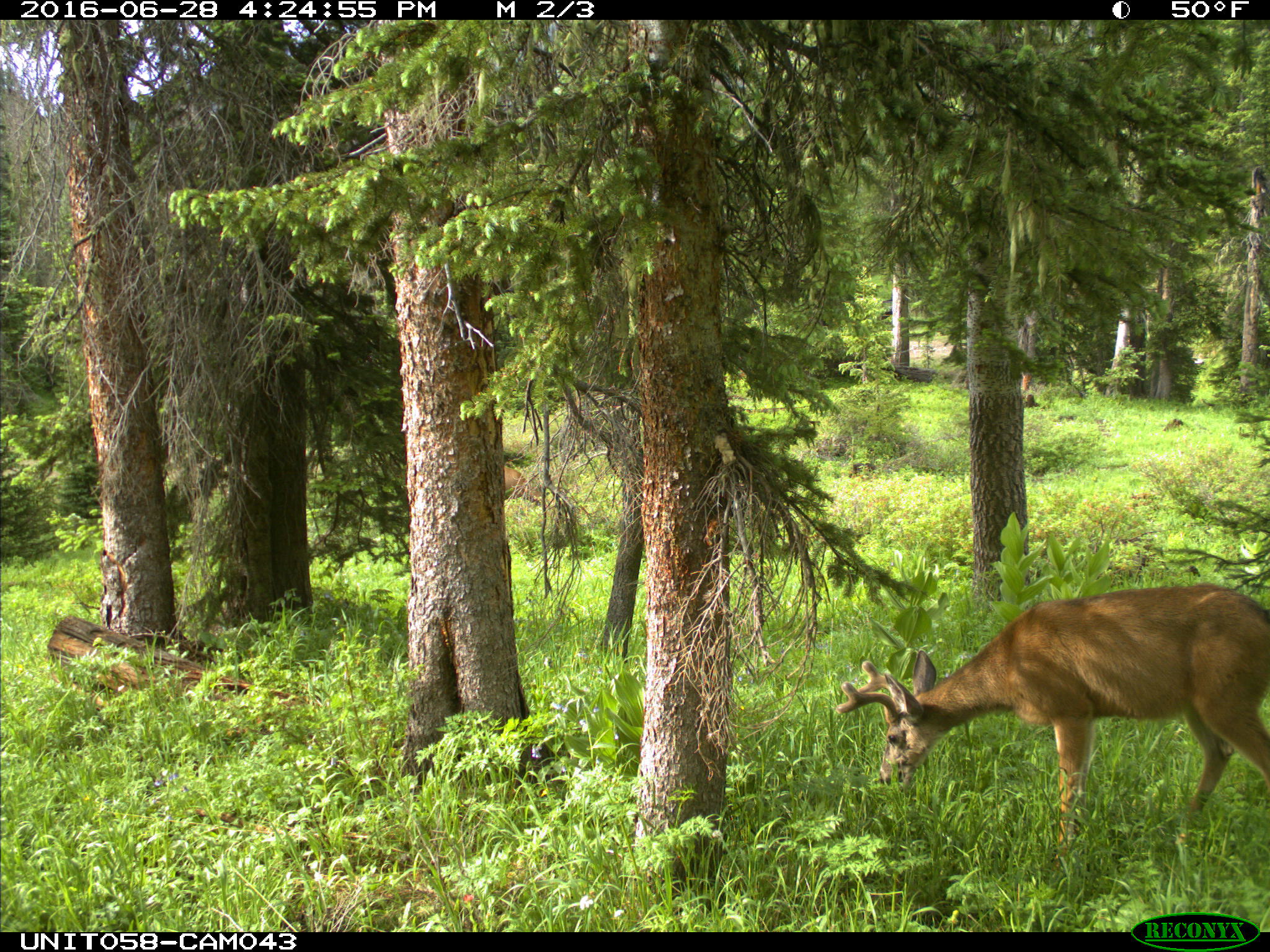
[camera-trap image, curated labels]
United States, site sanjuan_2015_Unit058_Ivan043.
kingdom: Animalia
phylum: Chordata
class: Mammalia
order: Artiodactyla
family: Cervidae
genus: Odocoileus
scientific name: Odocoileus hemionus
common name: mule deer